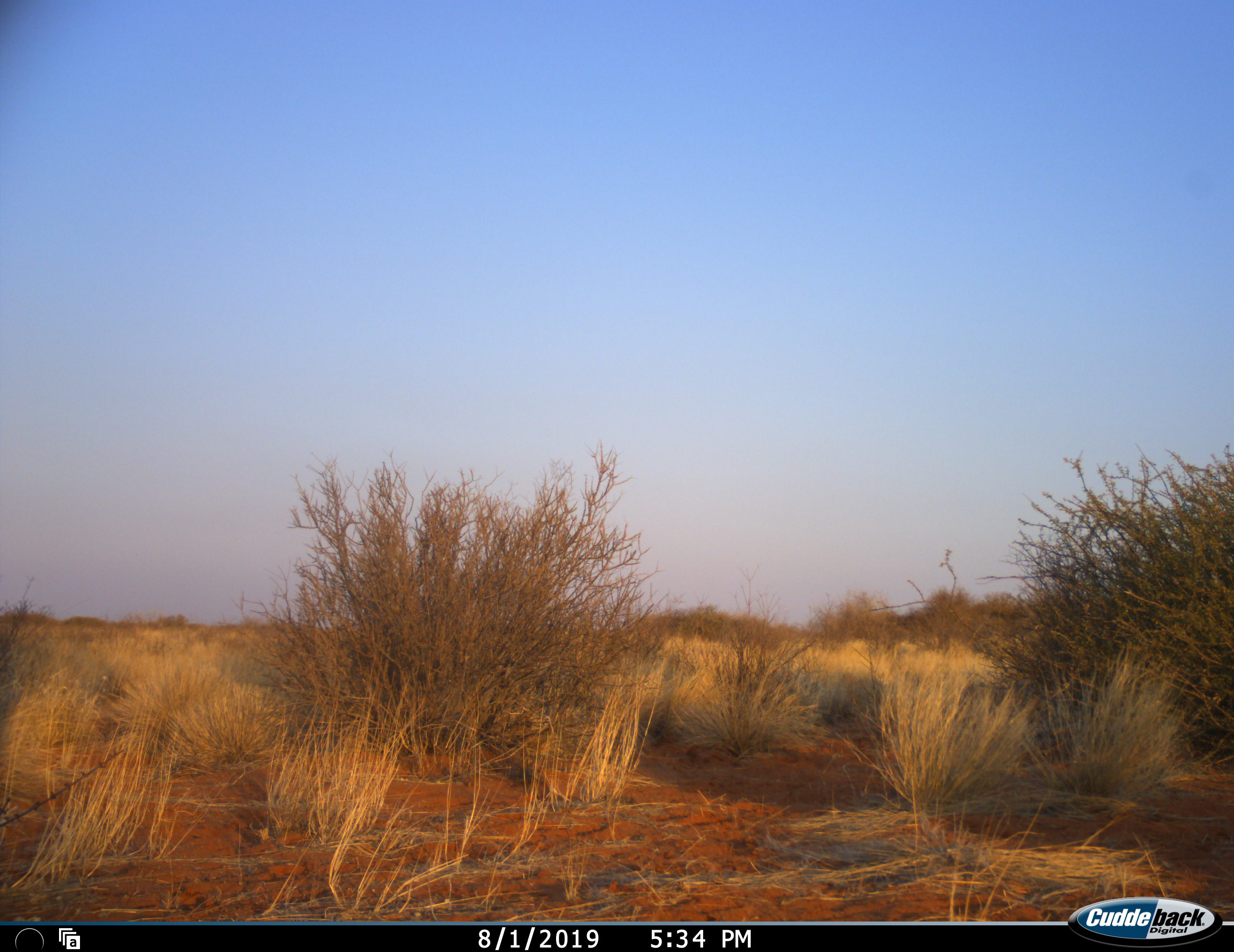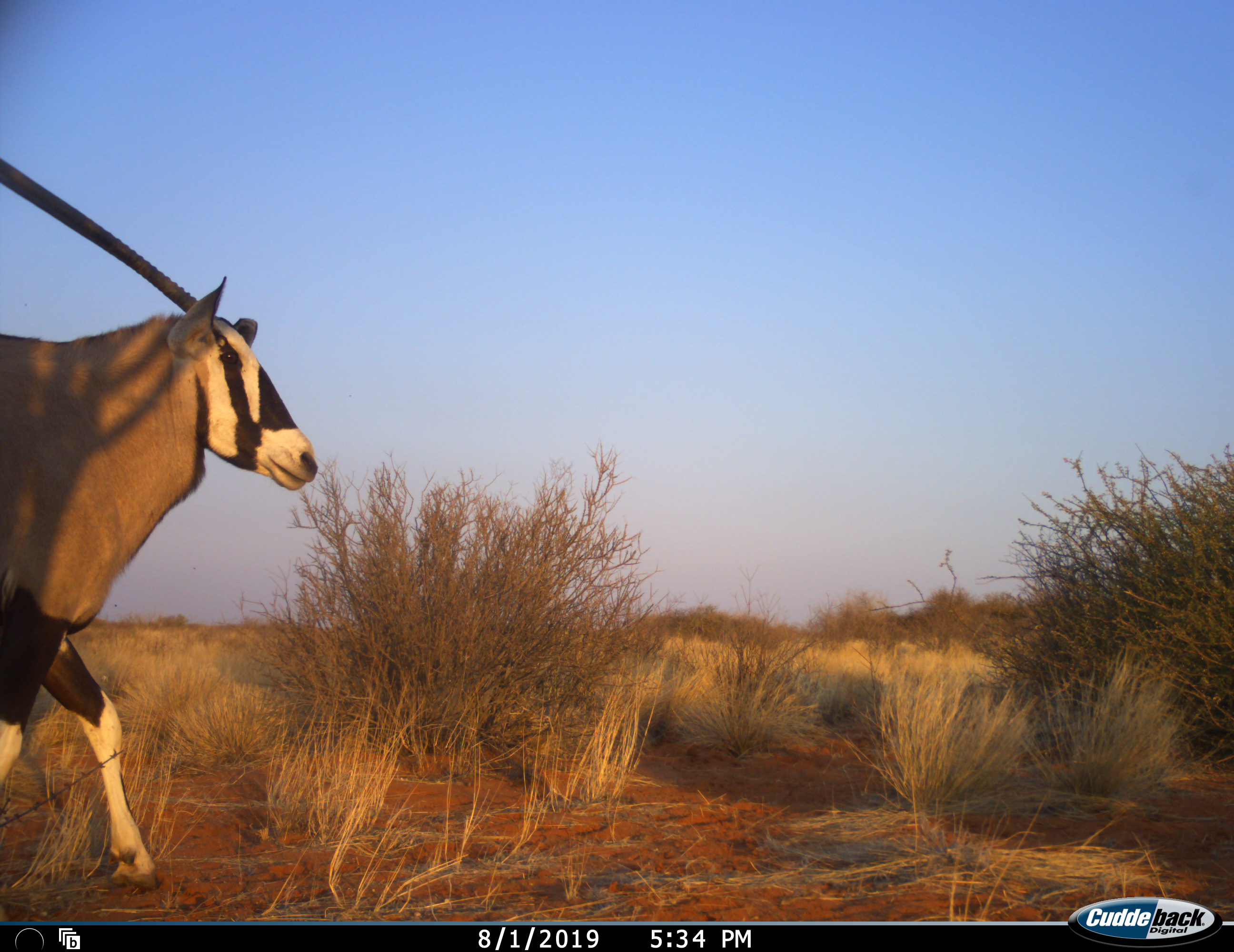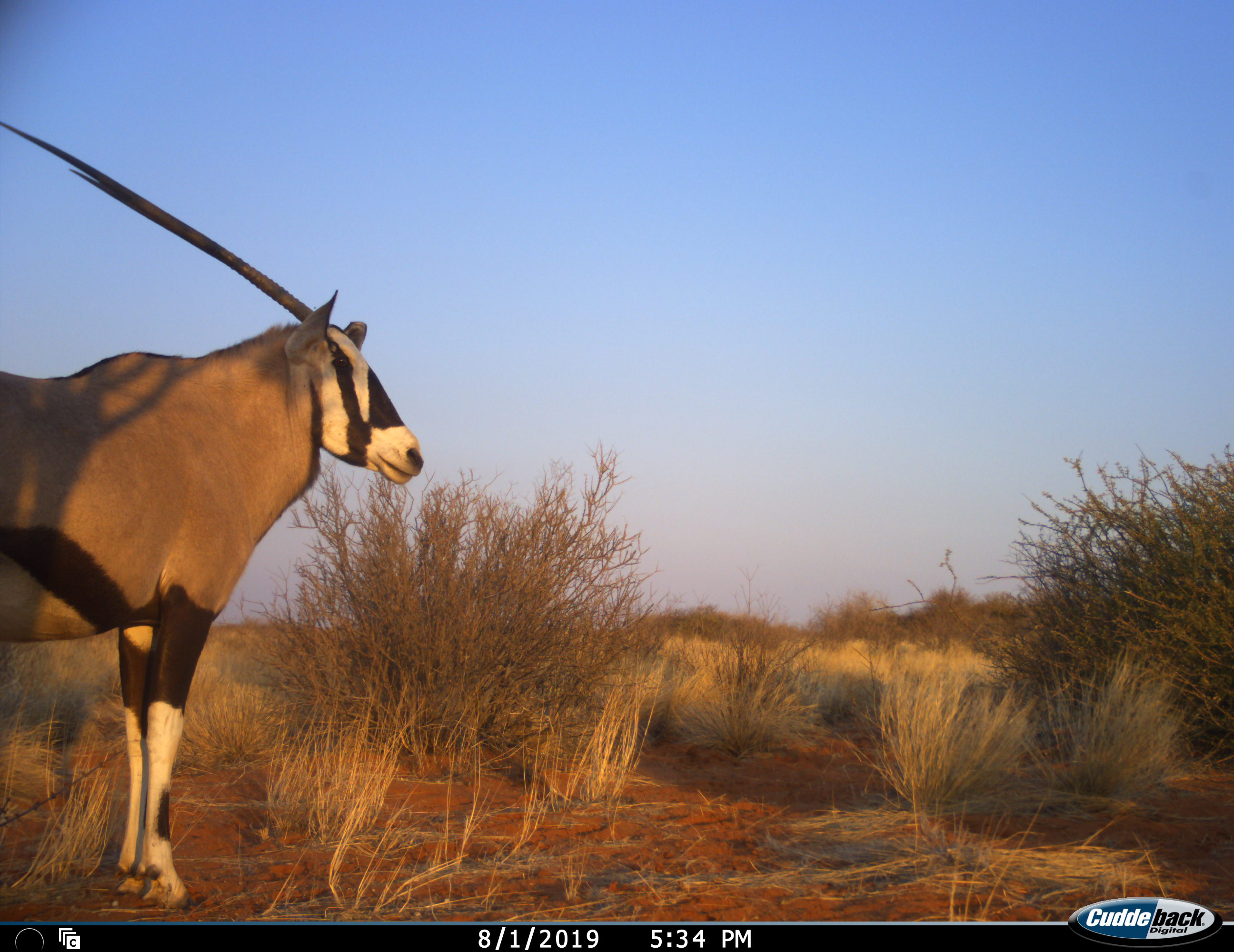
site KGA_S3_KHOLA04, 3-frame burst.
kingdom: Animalia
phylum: Chordata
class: Mammalia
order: Artiodactyla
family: Bovidae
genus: Oryx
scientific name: Oryx gazella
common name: gemsbok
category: oryx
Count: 1.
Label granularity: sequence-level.